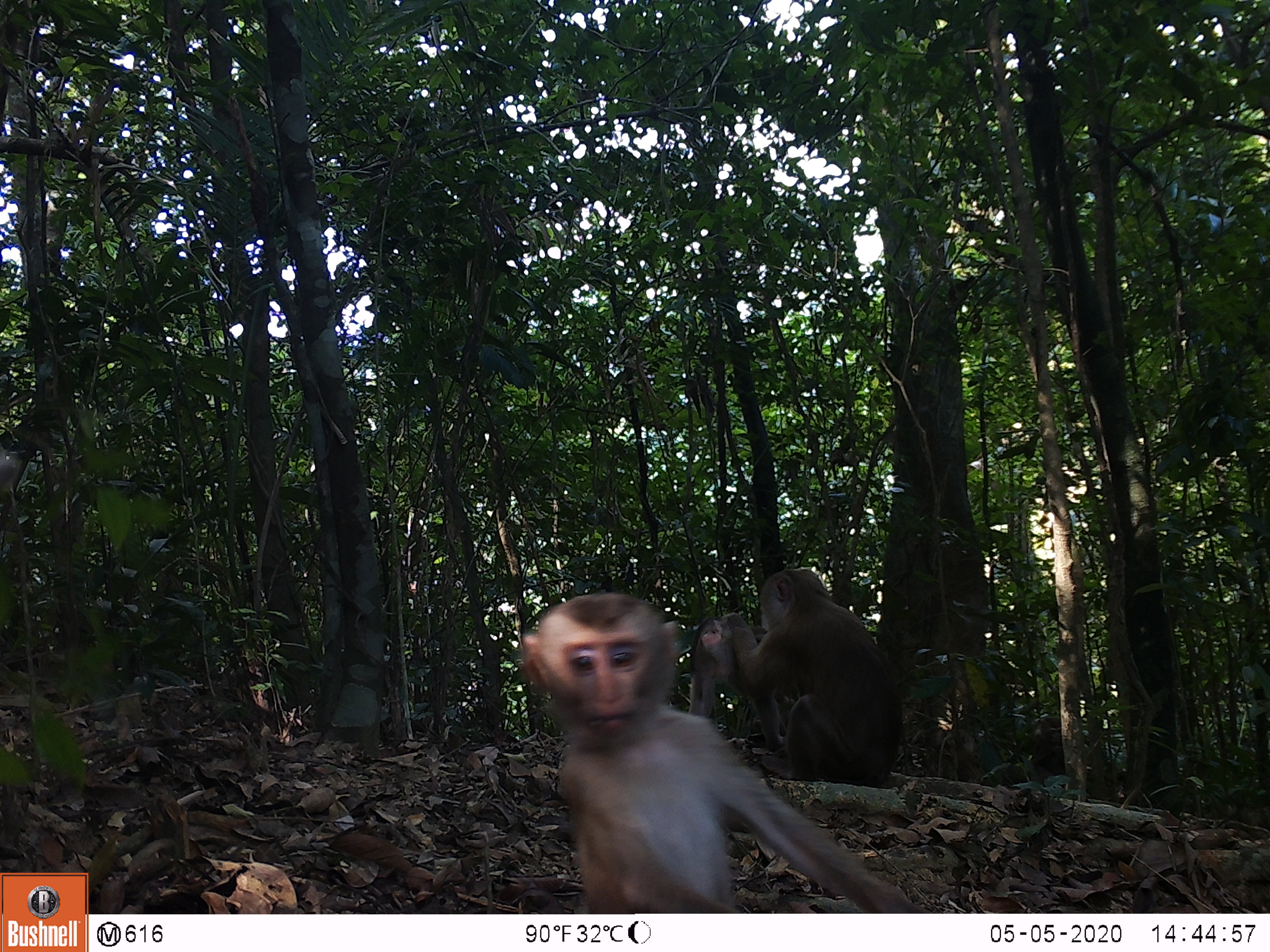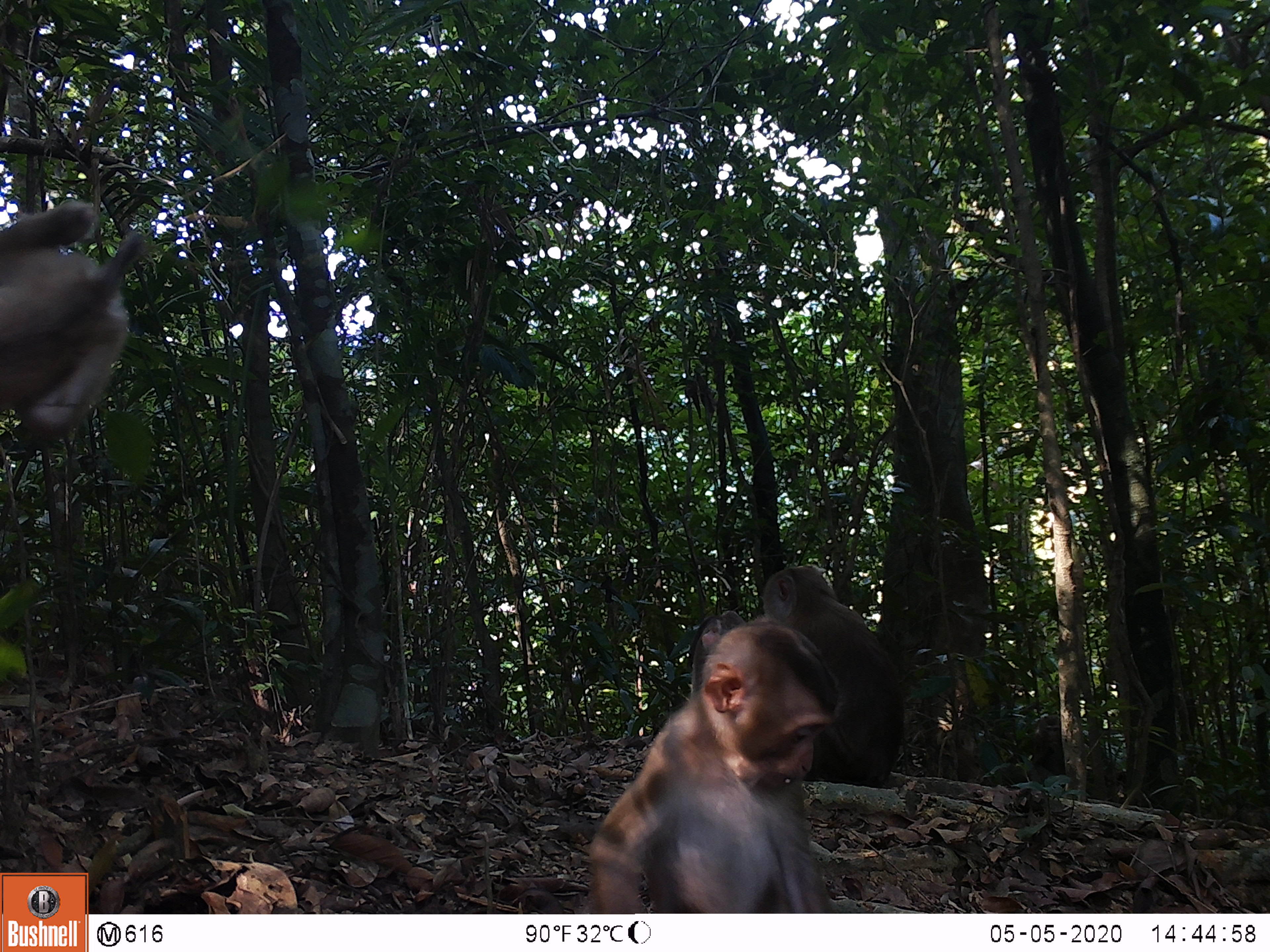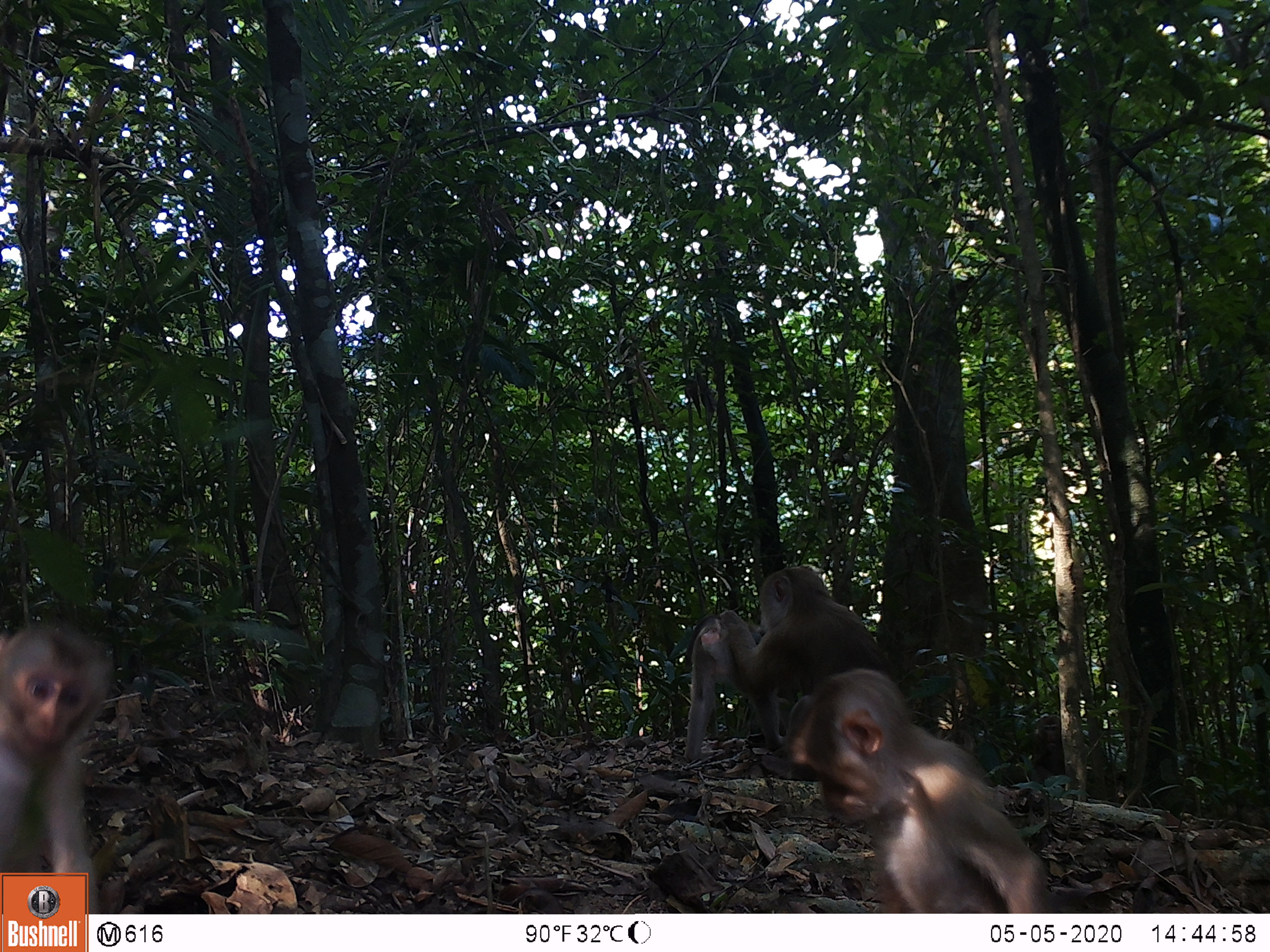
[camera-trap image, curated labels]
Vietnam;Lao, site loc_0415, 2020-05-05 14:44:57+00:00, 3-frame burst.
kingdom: Animalia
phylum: Chordata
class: Mammalia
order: Primates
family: Cercopithecidae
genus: Macaca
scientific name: Macaca nemestrina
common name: pig-tailed macaque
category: pig tailed macaque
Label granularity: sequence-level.